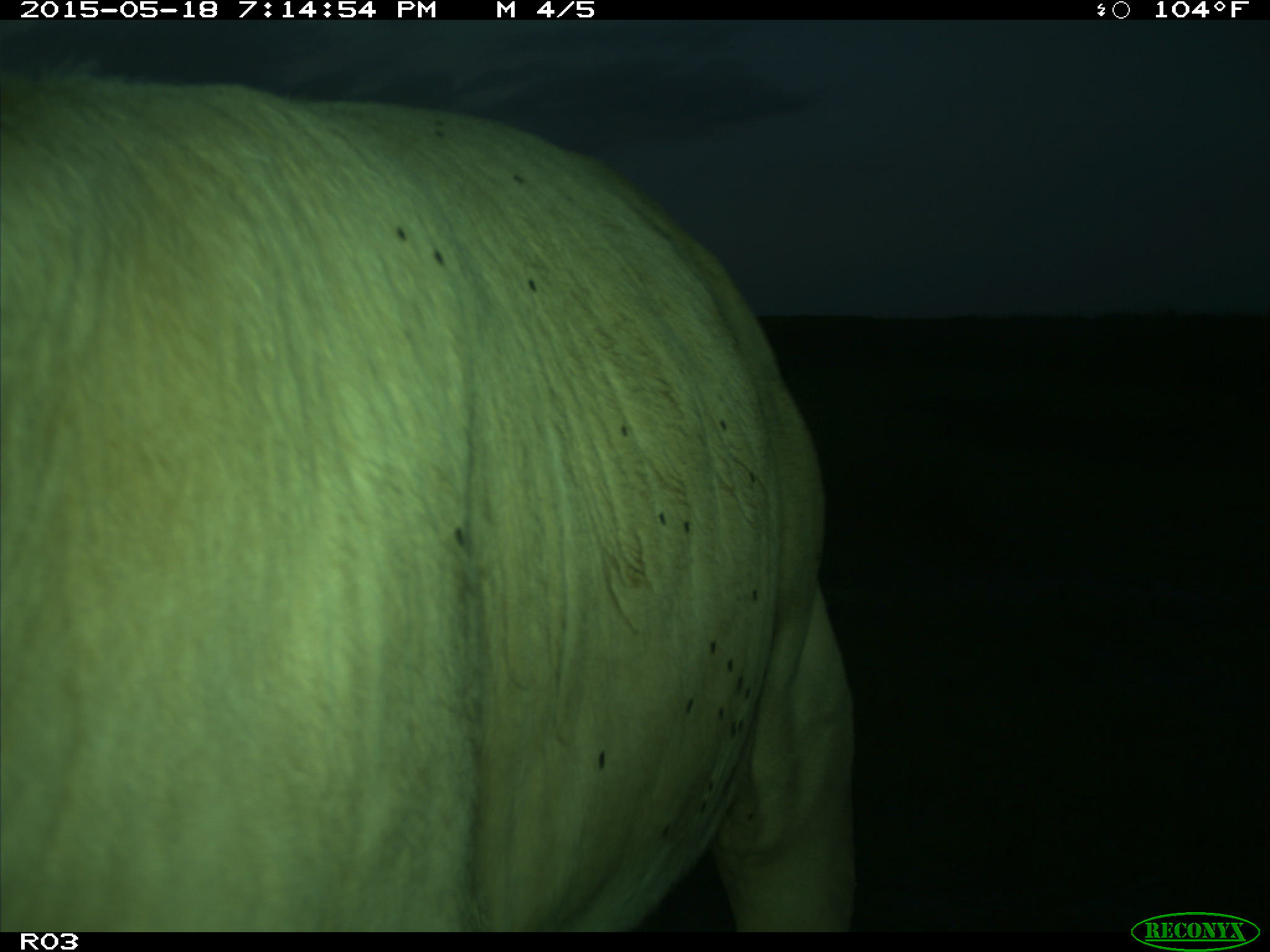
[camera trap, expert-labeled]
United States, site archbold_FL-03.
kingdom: Animalia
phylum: Chordata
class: Mammalia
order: Artiodactyla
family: Bovidae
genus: Bos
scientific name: Bos taurus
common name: domestic cow